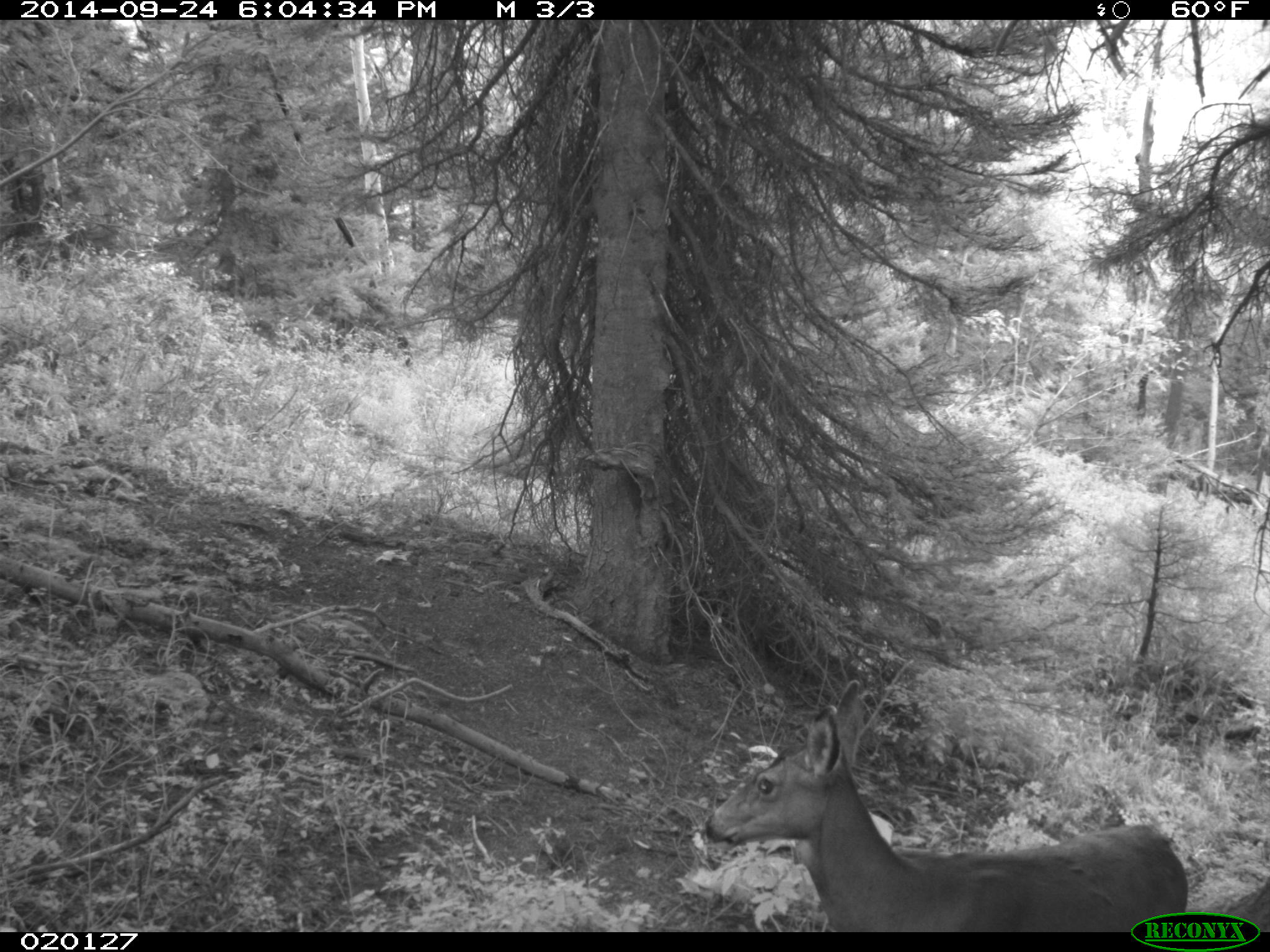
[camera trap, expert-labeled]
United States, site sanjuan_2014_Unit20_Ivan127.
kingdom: Animalia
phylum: Chordata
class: Mammalia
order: Artiodactyla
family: Cervidae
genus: Odocoileus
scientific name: Odocoileus hemionus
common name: mule deer